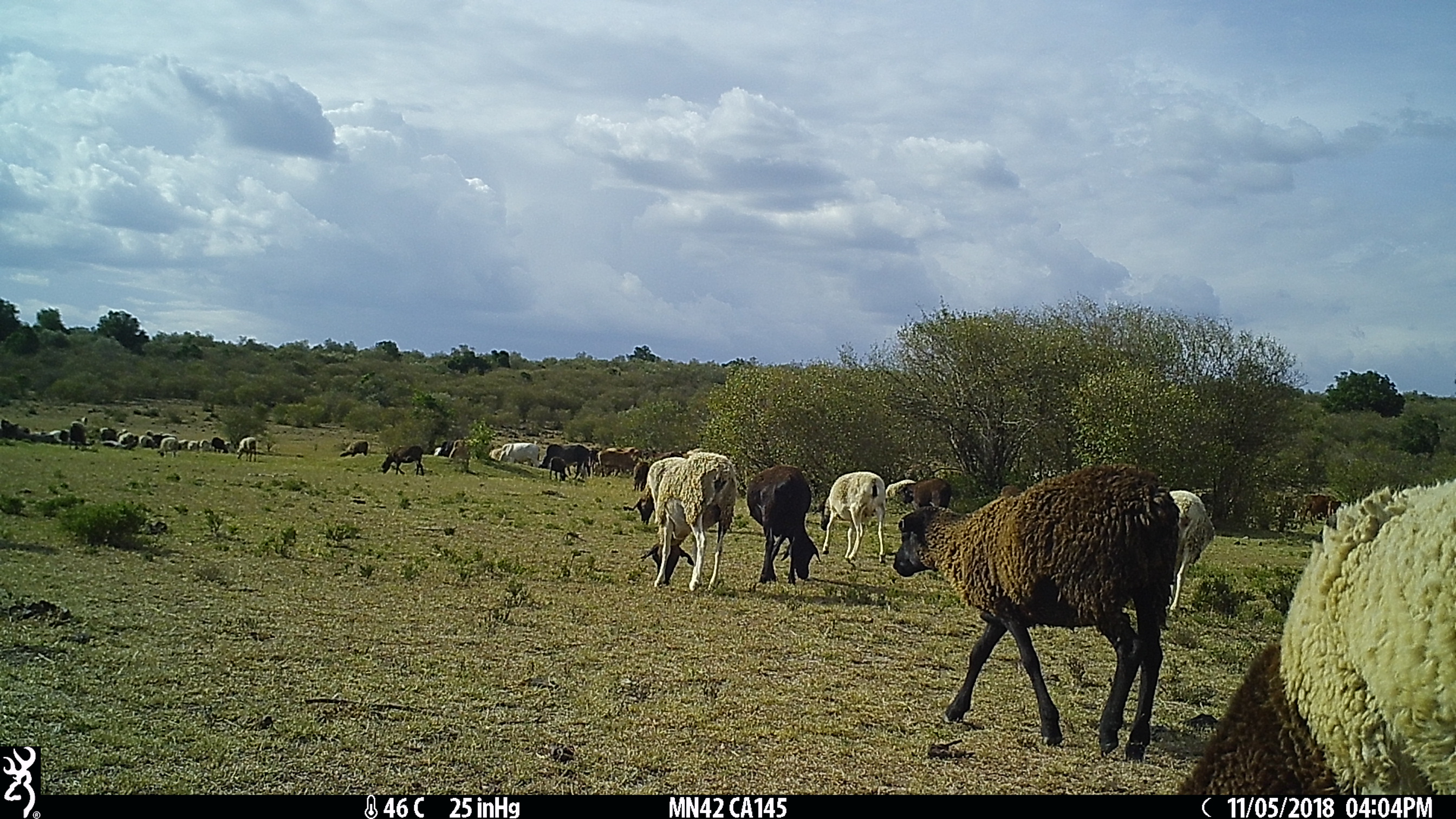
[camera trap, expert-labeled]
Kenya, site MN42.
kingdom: Animalia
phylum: Chordata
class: Mammalia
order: Artiodactyla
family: Bovidae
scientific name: Bovidae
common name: sheep or goat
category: shoat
Shoat (sheep or goat) (Bovidae).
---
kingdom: Animalia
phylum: Chordata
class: Mammalia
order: Artiodactyla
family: Bovidae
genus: Bos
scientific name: Bos taurus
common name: cattle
Cattle (Bos taurus).